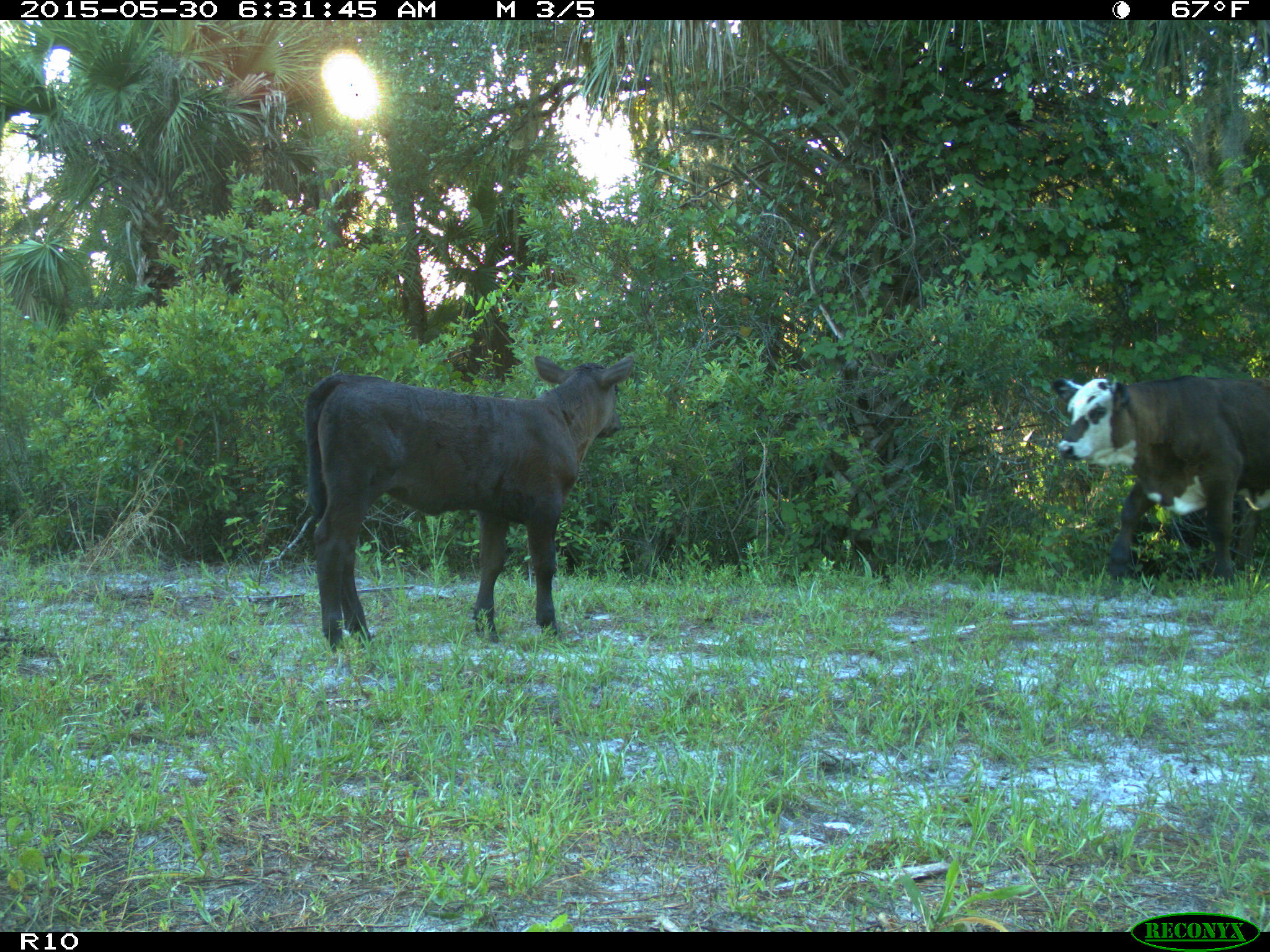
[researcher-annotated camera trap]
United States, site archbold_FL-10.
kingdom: Animalia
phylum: Chordata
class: Mammalia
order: Artiodactyla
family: Bovidae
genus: Bos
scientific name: Bos taurus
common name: domestic cow